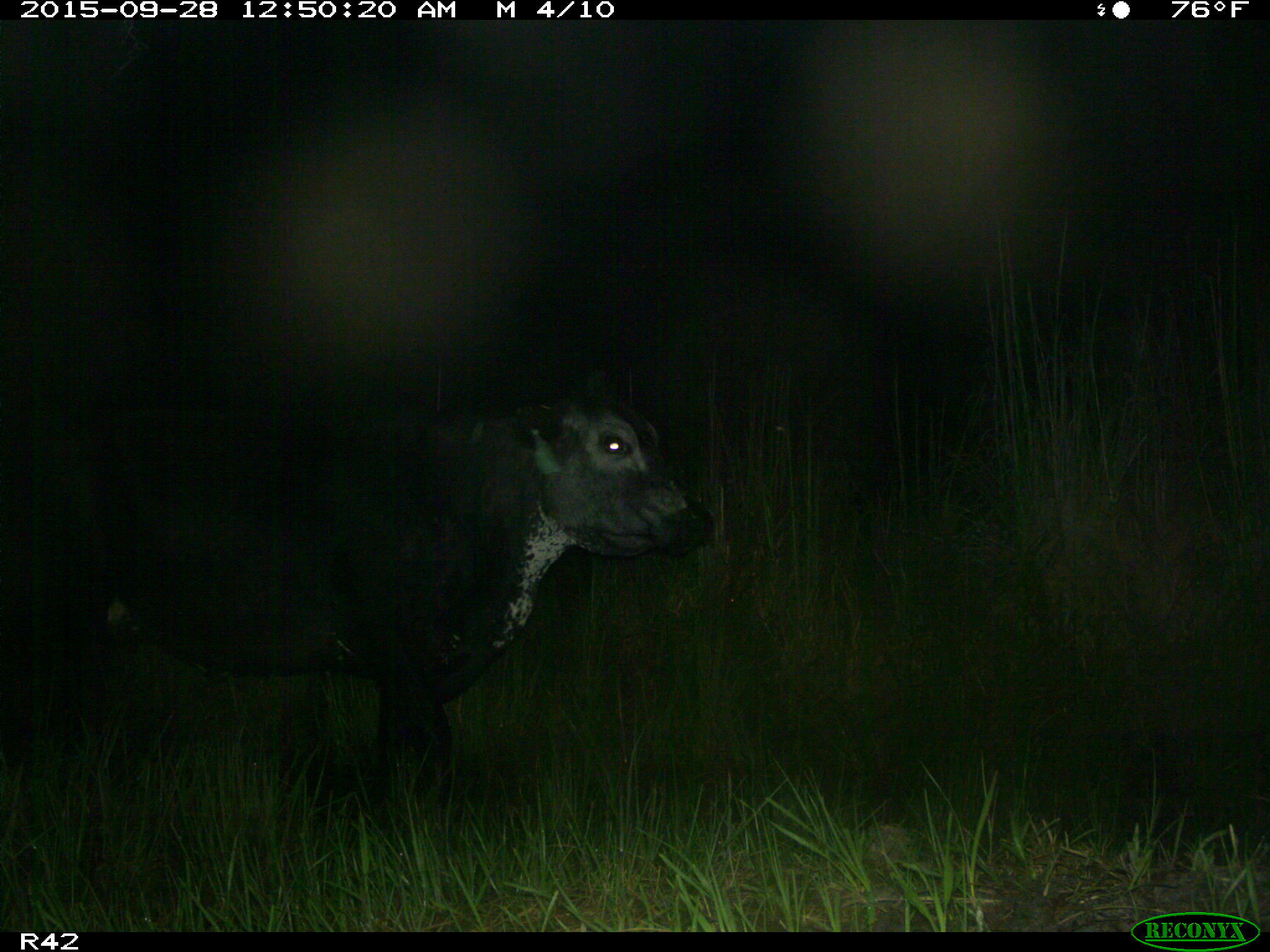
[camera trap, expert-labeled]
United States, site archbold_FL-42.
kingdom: Animalia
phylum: Chordata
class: Mammalia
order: Artiodactyla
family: Bovidae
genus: Bos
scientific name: Bos taurus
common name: domestic cow